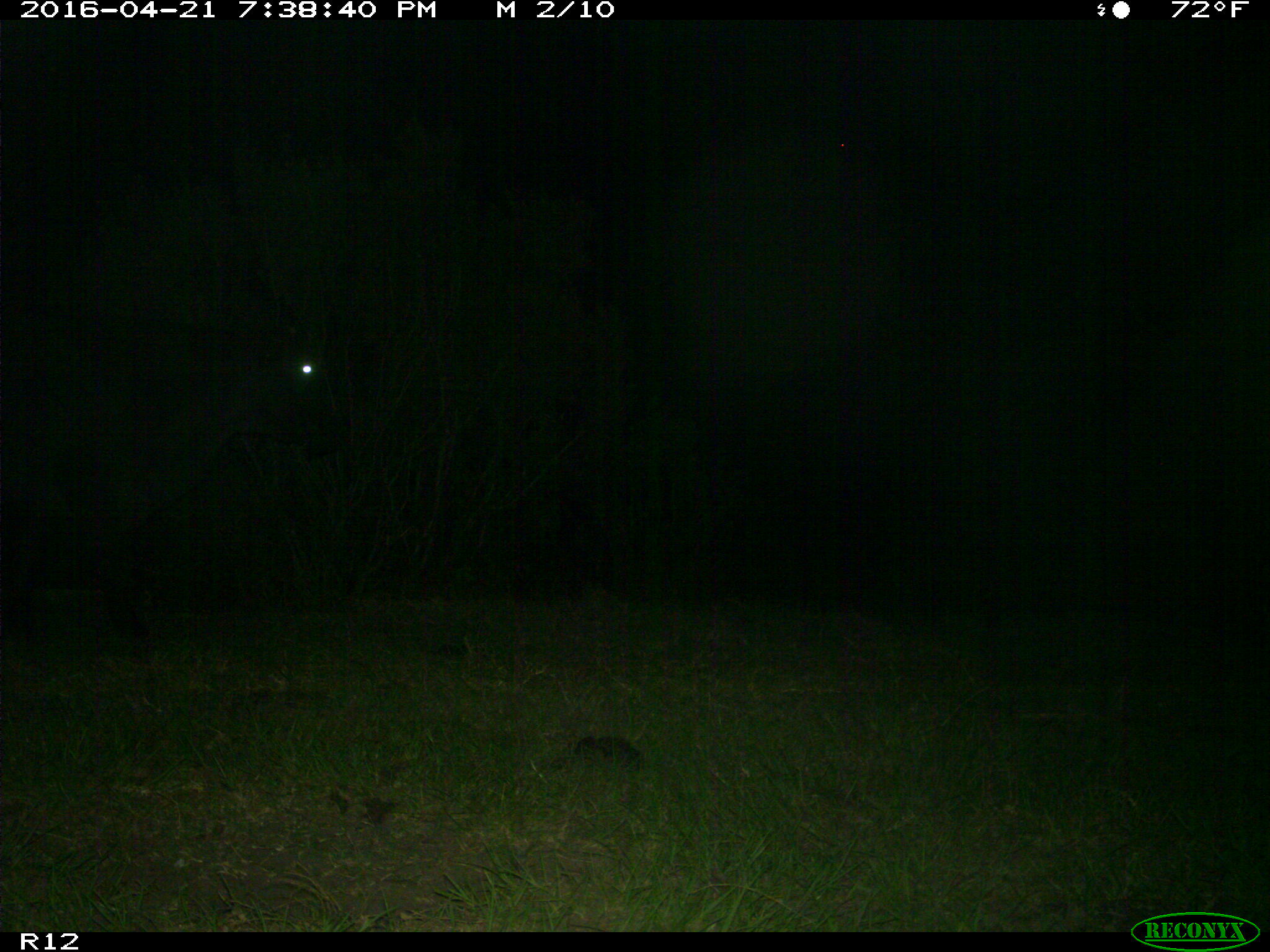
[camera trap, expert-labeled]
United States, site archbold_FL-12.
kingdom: Animalia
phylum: Chordata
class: Mammalia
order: Artiodactyla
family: Bovidae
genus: Bos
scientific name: Bos taurus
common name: domestic cow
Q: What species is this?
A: Bos taurus (domestic cow).